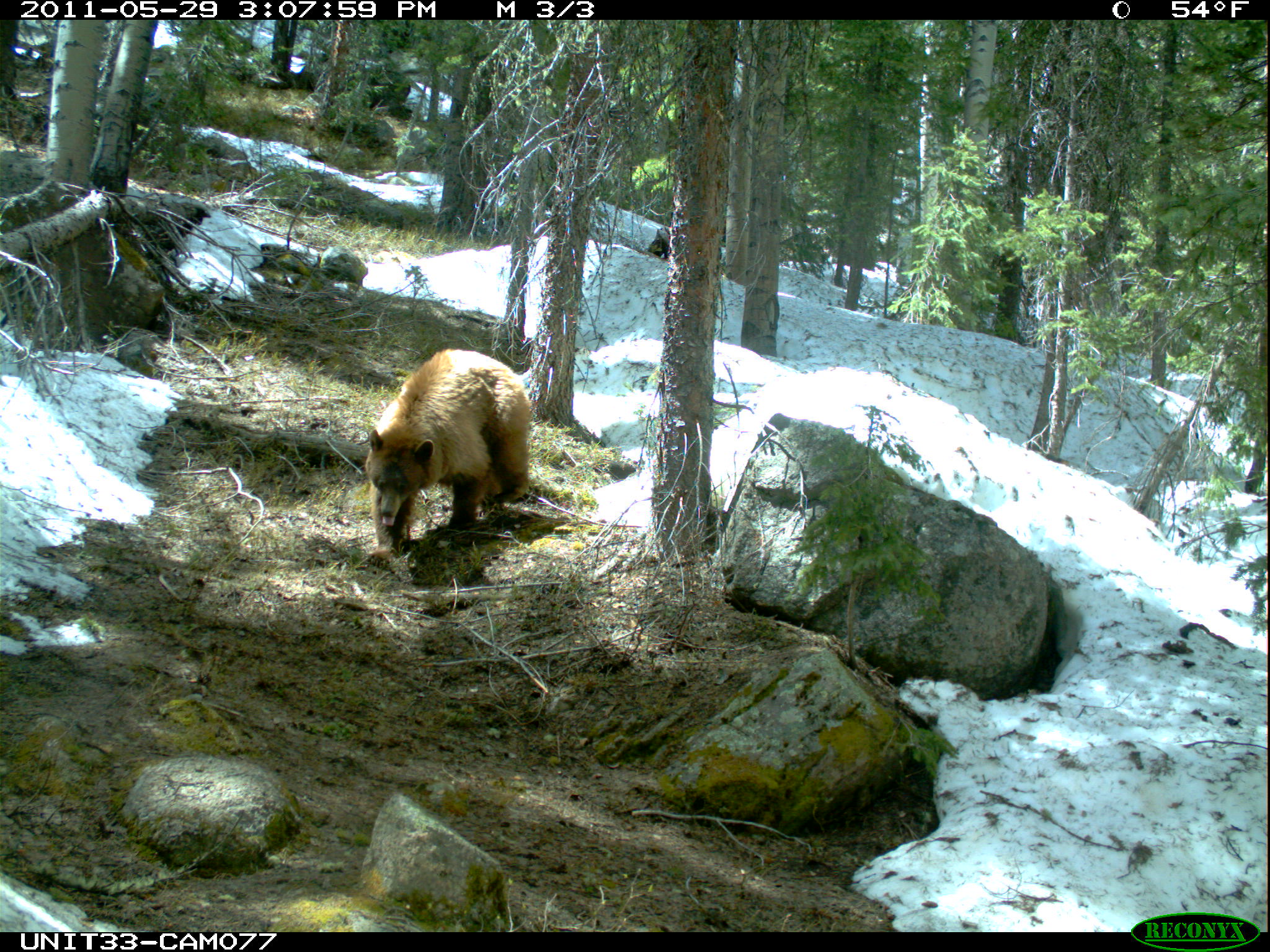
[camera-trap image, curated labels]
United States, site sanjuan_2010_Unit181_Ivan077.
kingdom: Animalia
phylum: Chordata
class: Mammalia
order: Carnivora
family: Ursidae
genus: Ursus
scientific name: Ursus americanus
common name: american black bear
Ursus americanus (american black bear).